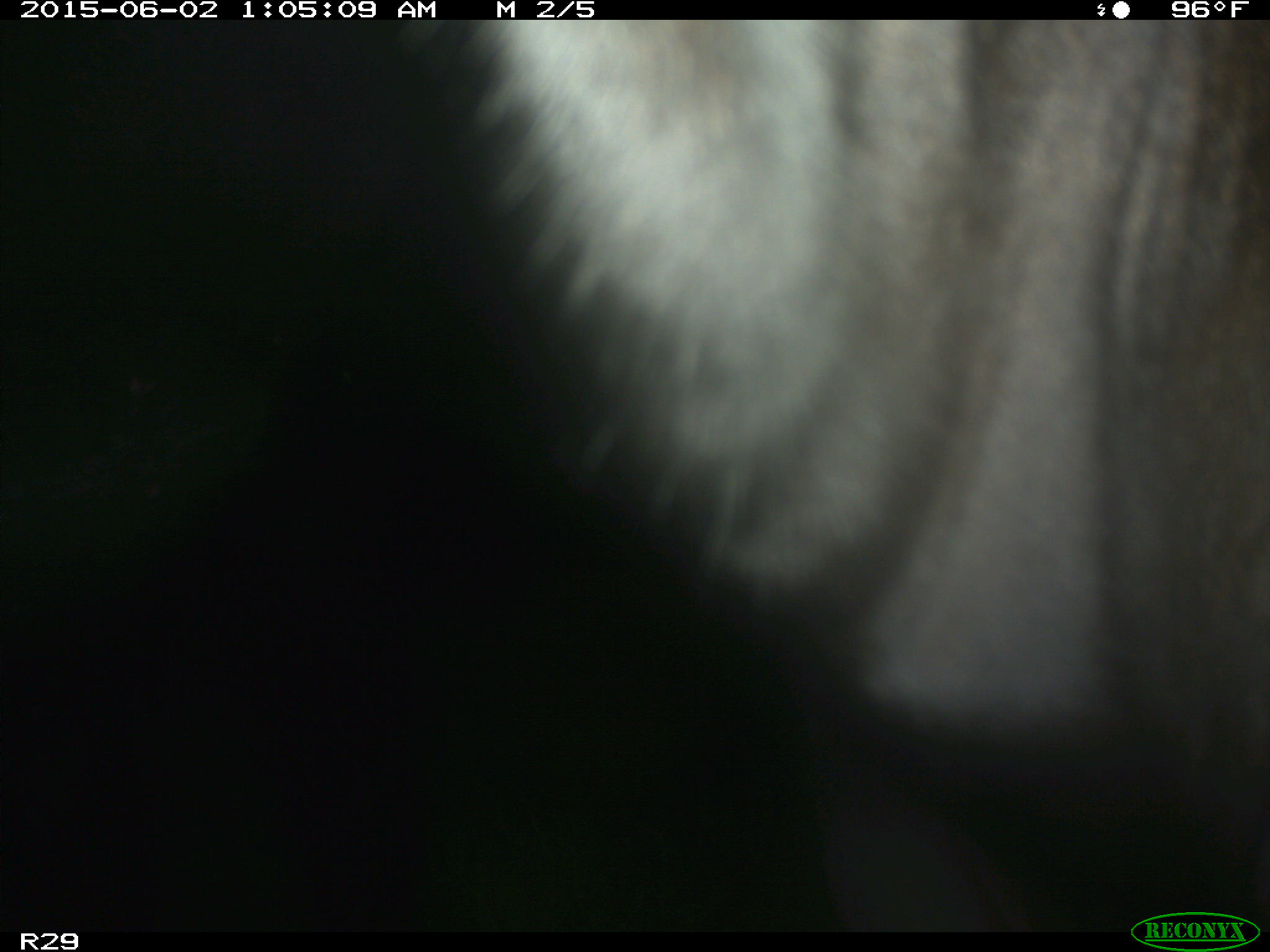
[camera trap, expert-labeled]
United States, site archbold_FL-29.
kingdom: Animalia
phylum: Chordata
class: Mammalia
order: Artiodactyla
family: Bovidae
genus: Bos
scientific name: Bos taurus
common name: domestic cow